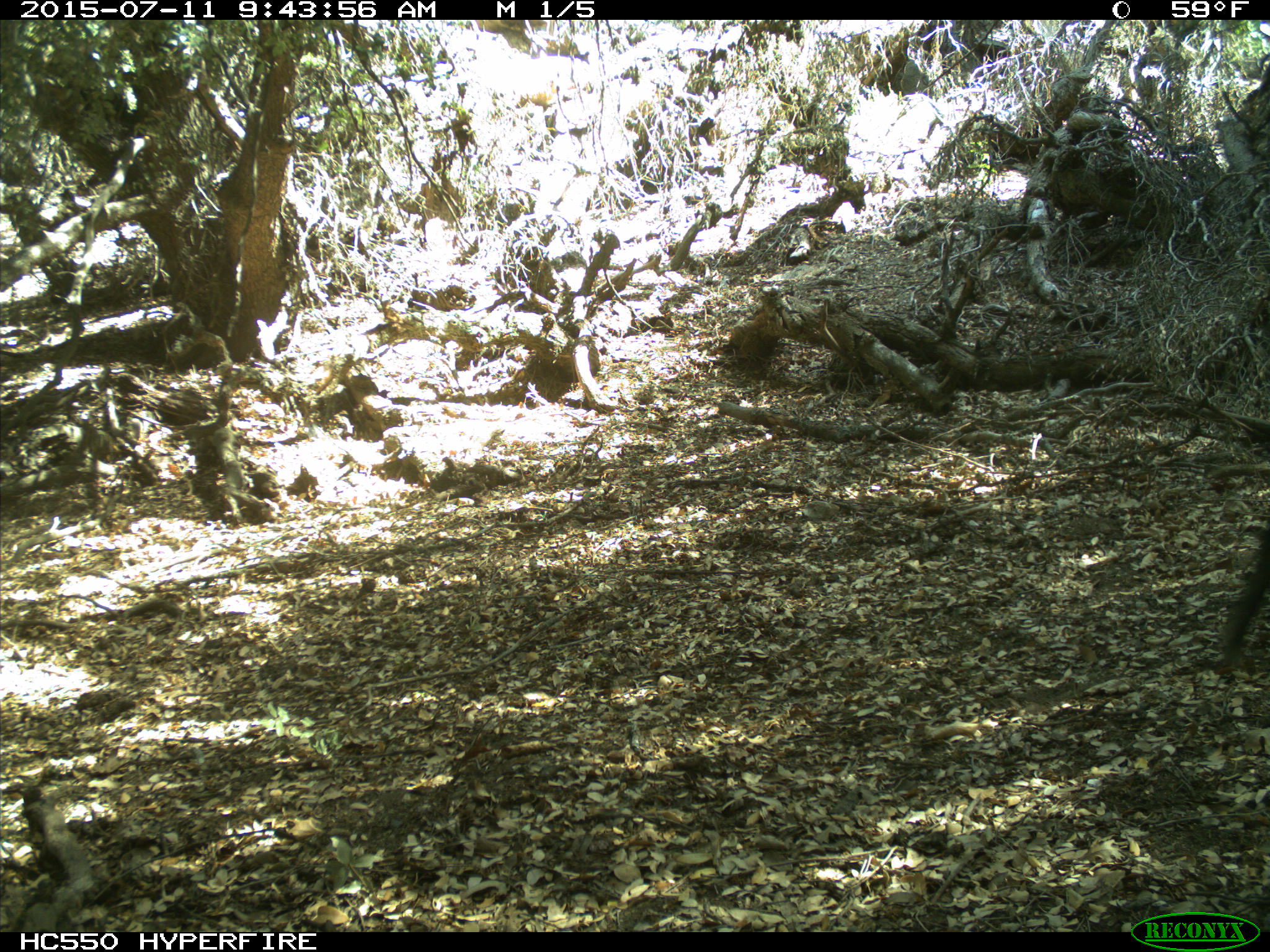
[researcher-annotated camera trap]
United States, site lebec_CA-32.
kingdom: Animalia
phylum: Chordata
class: Mammalia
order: Artiodactyla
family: Suidae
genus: Sus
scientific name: Sus scrofa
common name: wild boar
Sus scrofa (wild boar).